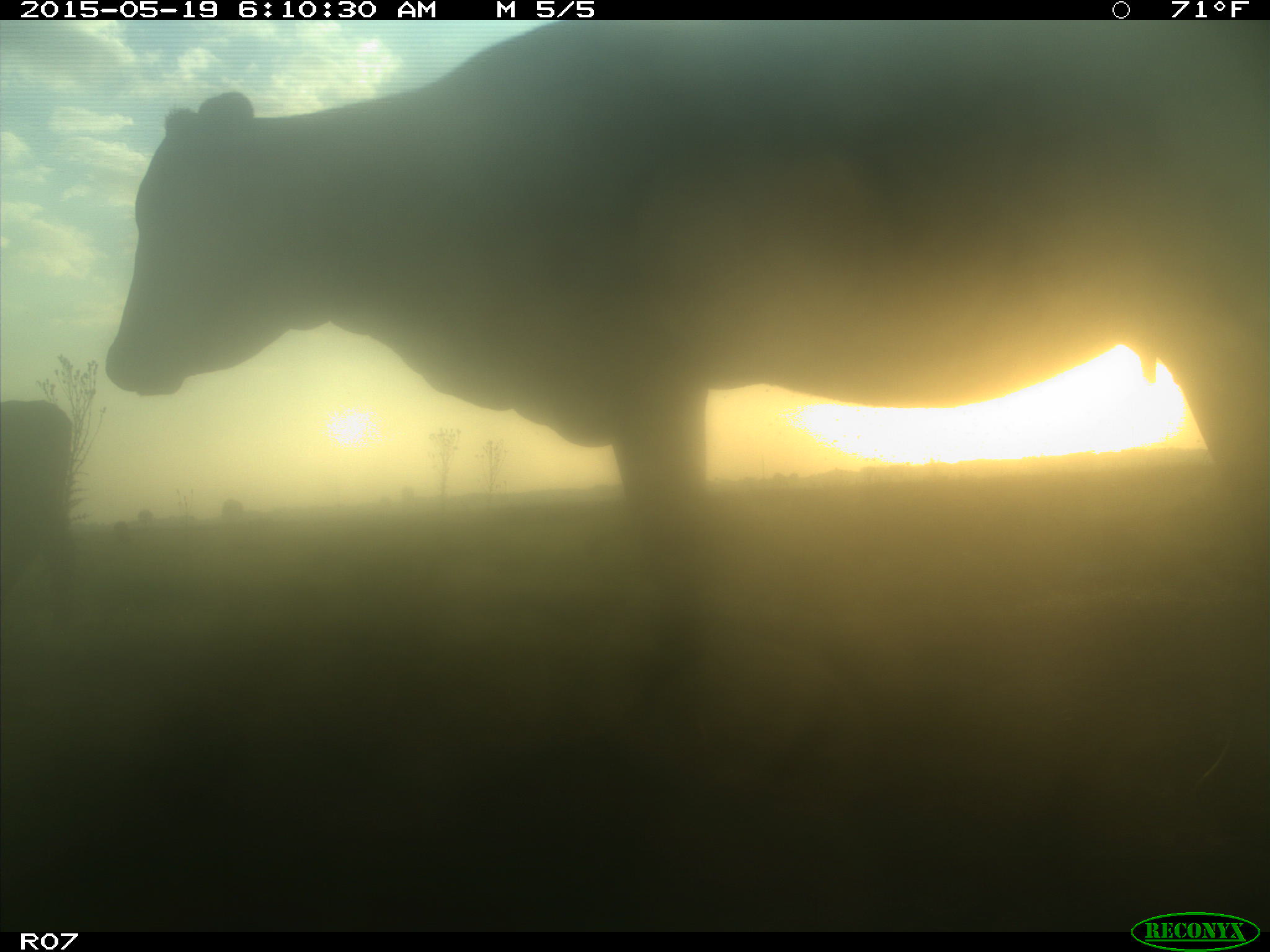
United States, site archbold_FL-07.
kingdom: Animalia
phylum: Chordata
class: Mammalia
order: Artiodactyla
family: Bovidae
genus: Bos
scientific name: Bos taurus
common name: domestic cow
Bos taurus (domestic cow).